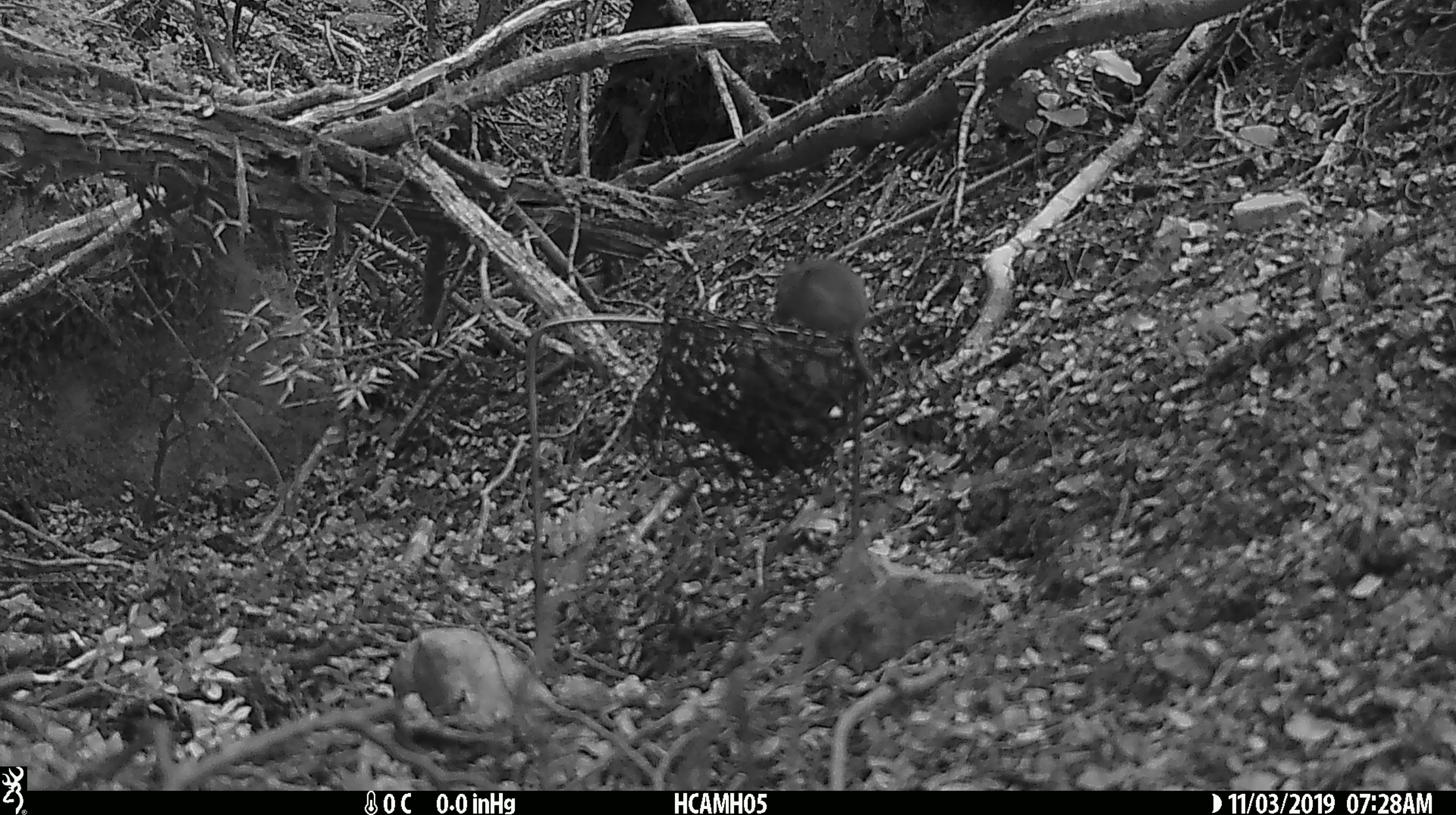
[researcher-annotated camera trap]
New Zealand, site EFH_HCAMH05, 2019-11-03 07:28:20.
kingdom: Animalia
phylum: Chordata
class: Mammalia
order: Rodentia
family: Muridae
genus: Mus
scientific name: Mus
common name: mouse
Mouse (Mus).